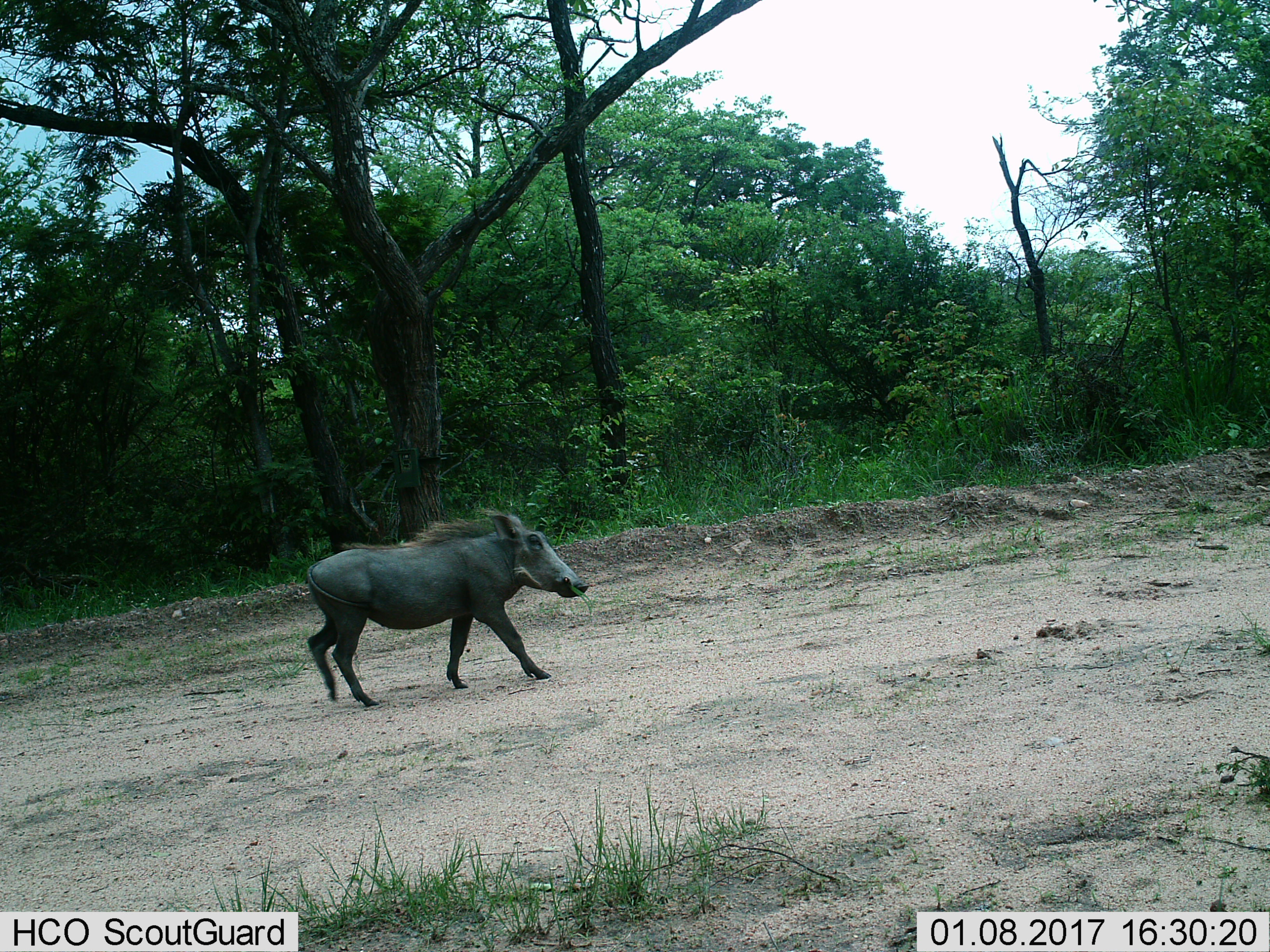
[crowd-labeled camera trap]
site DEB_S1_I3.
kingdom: Animalia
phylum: Chordata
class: Mammalia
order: Artiodactyla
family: Suidae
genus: Phacochoerus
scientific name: Phacochoerus africanus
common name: warthog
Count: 1.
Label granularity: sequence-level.